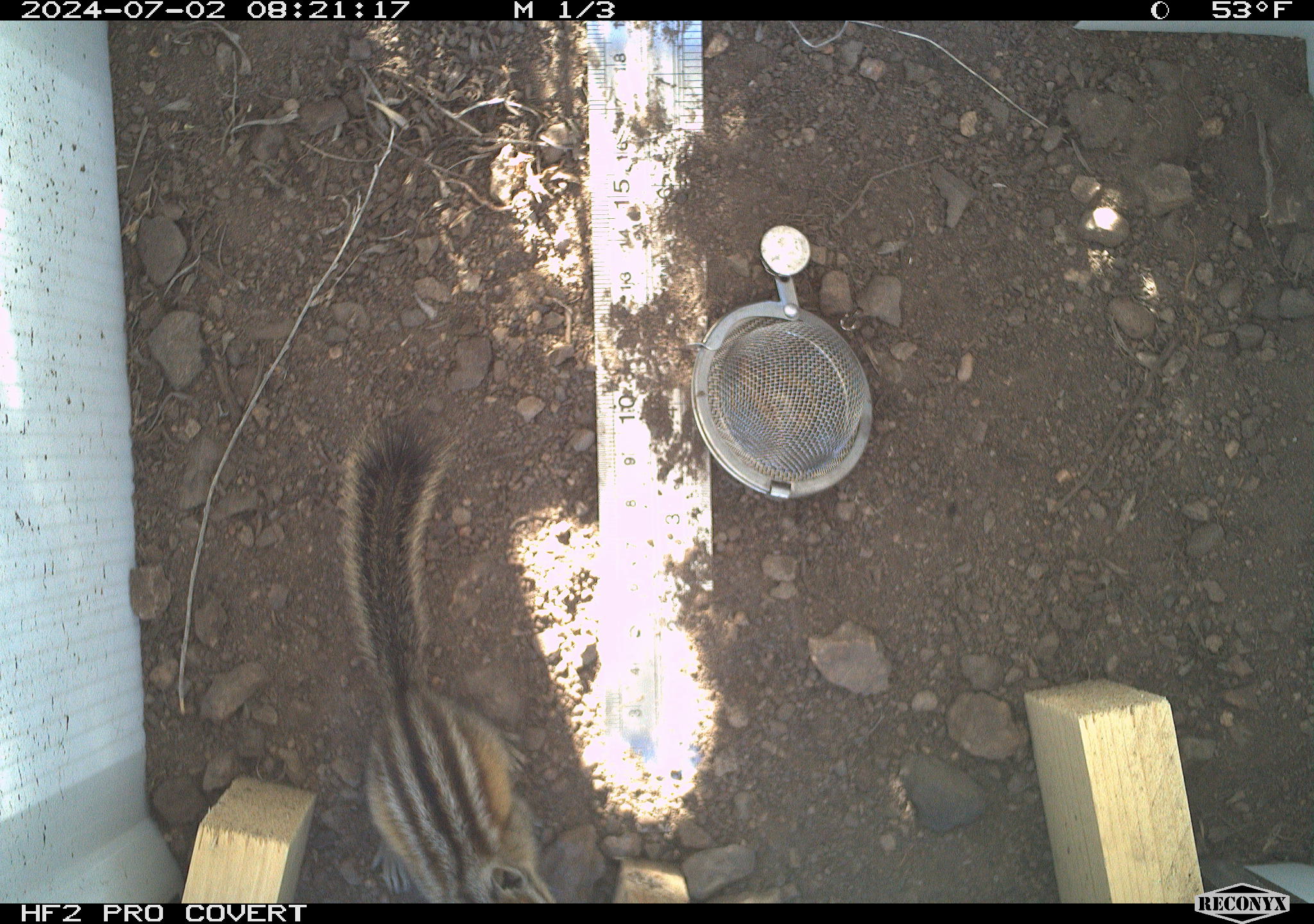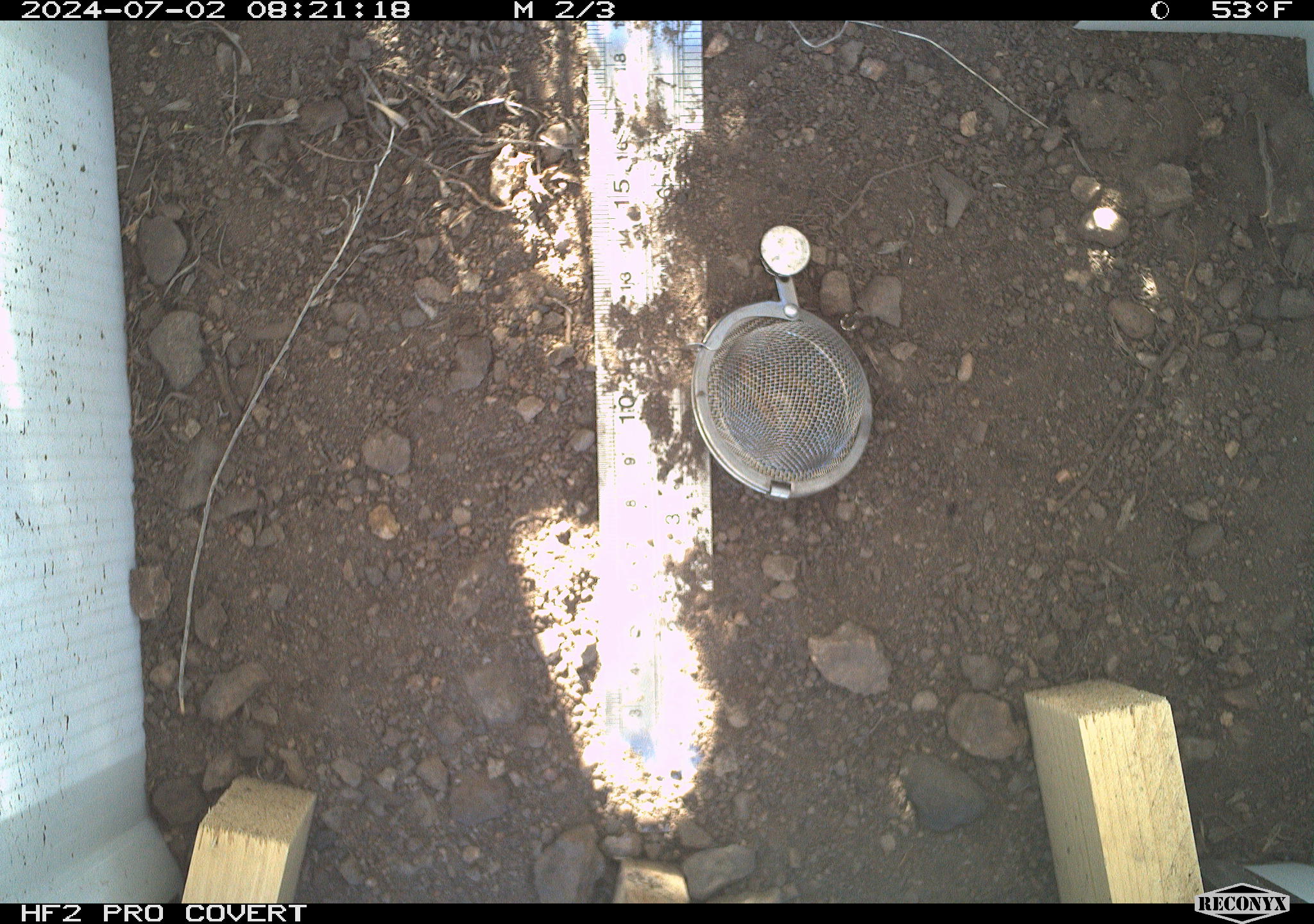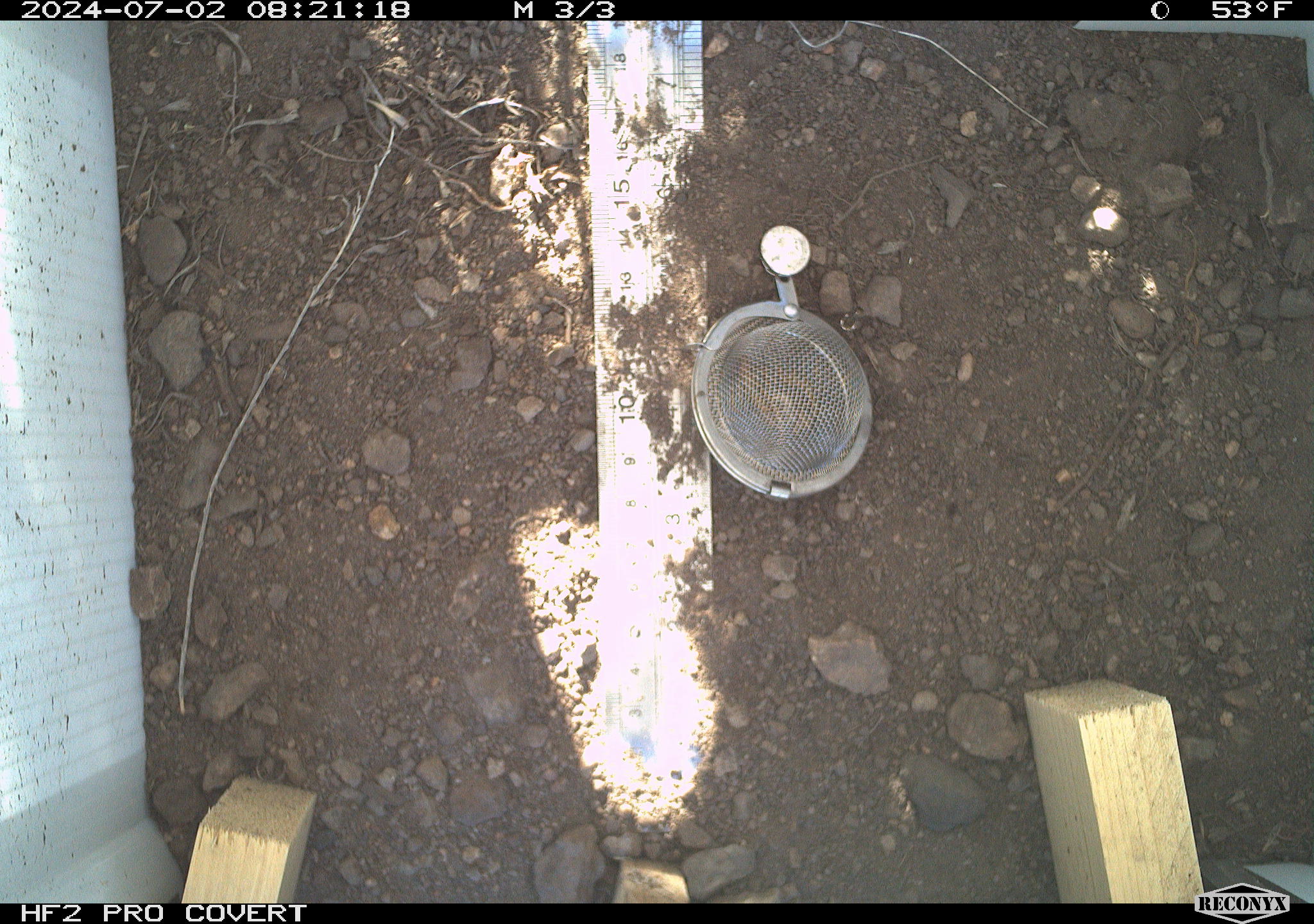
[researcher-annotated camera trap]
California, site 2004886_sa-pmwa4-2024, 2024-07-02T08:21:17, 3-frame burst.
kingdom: Animalia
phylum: Chordata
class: Mammalia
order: Rodentia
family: Sciuridae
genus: Neotamias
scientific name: Neotamias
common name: western chipmunks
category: neotamias species